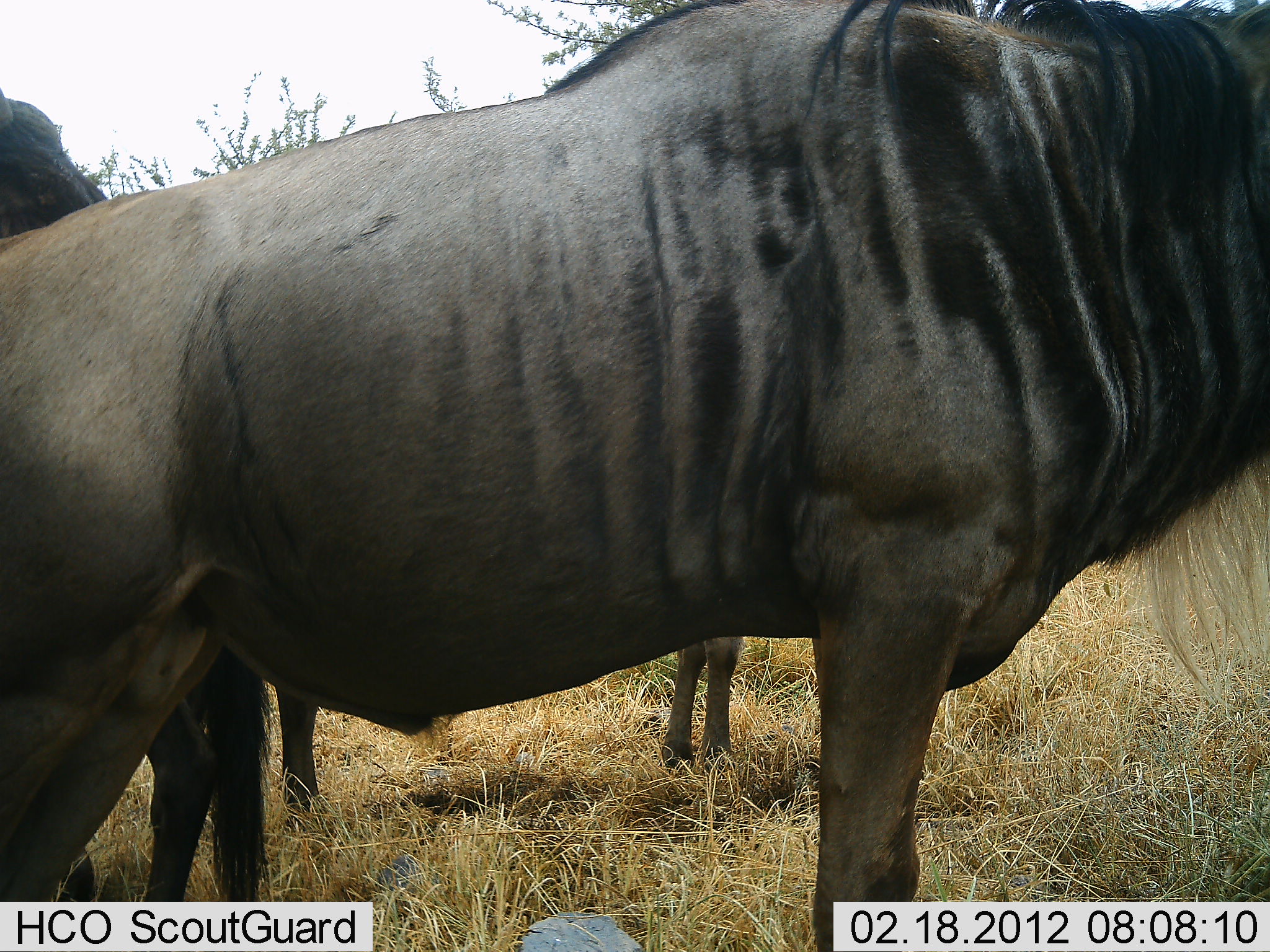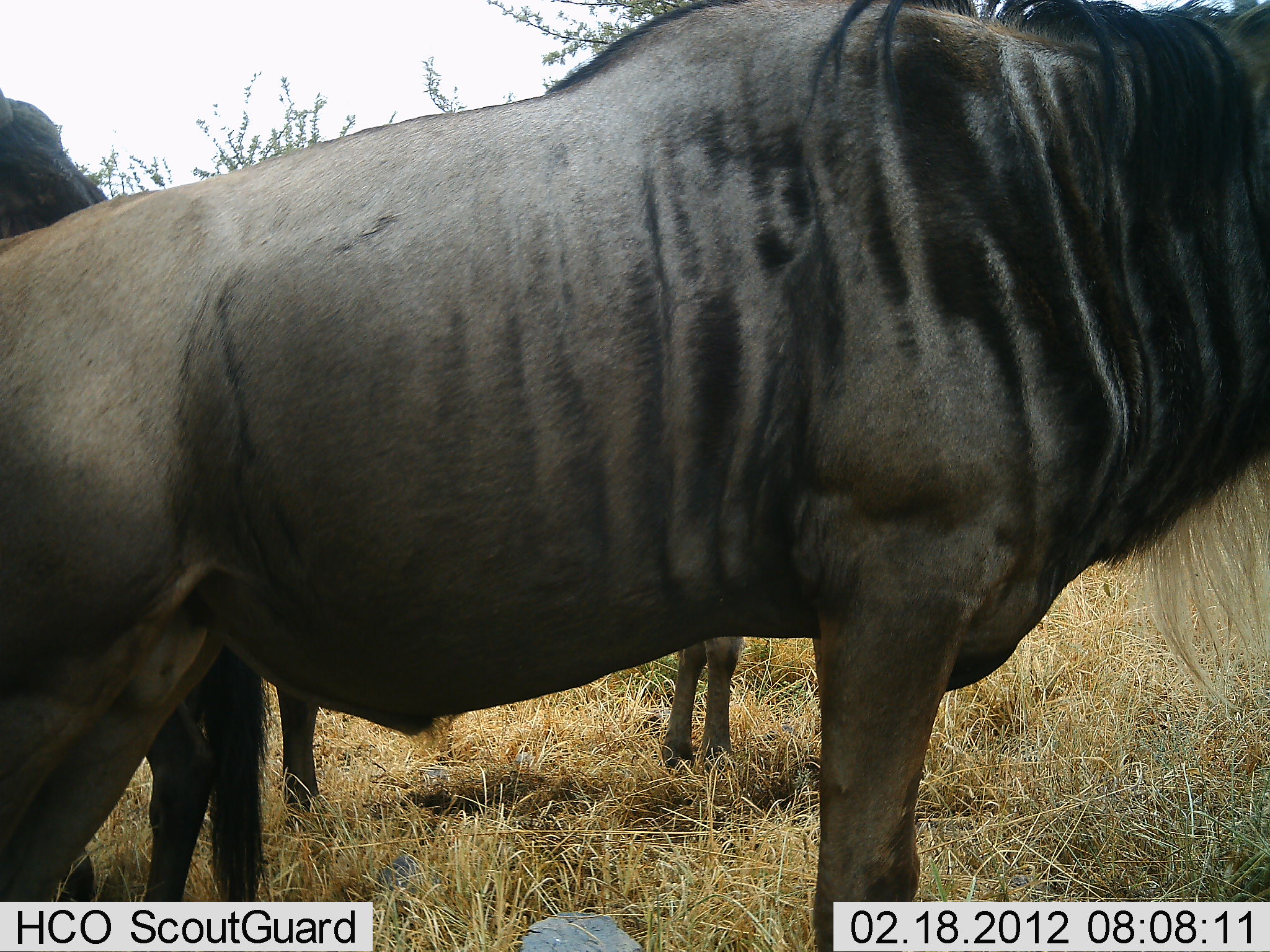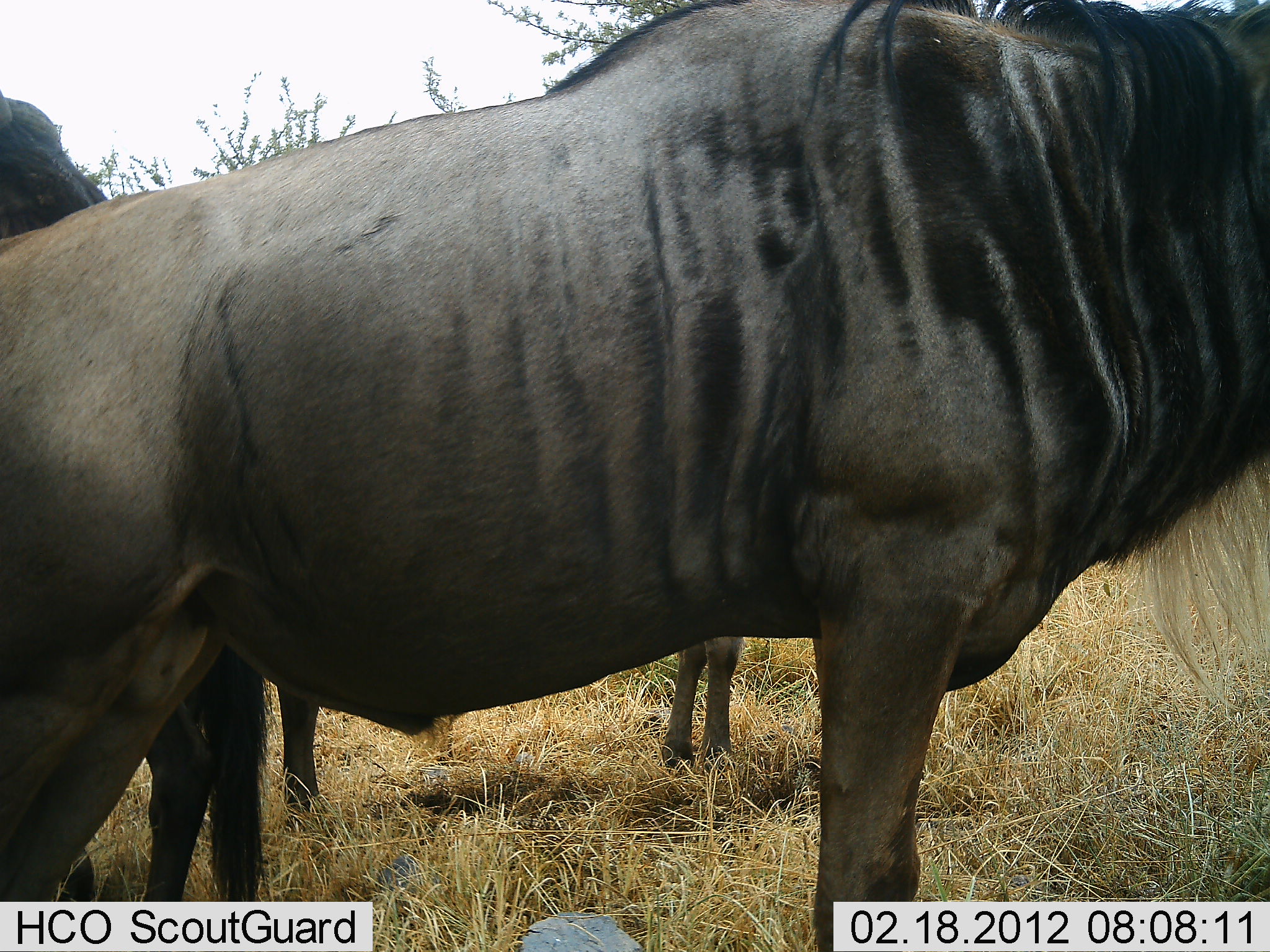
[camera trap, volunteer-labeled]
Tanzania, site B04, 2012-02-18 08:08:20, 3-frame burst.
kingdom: Animalia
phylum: Chordata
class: Mammalia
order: Artiodactyla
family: Bovidae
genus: Connochaetes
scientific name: Connochaetes taurinus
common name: blue wildebeest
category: wildebeest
Wildebeest (blue wildebeest) (Connochaetes taurinus), count 3. Behavior (volunteer vote fractions): standing 100%, resting 0%, moving 0%, interacting 0%. Young present (vote fraction): 0%. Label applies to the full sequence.